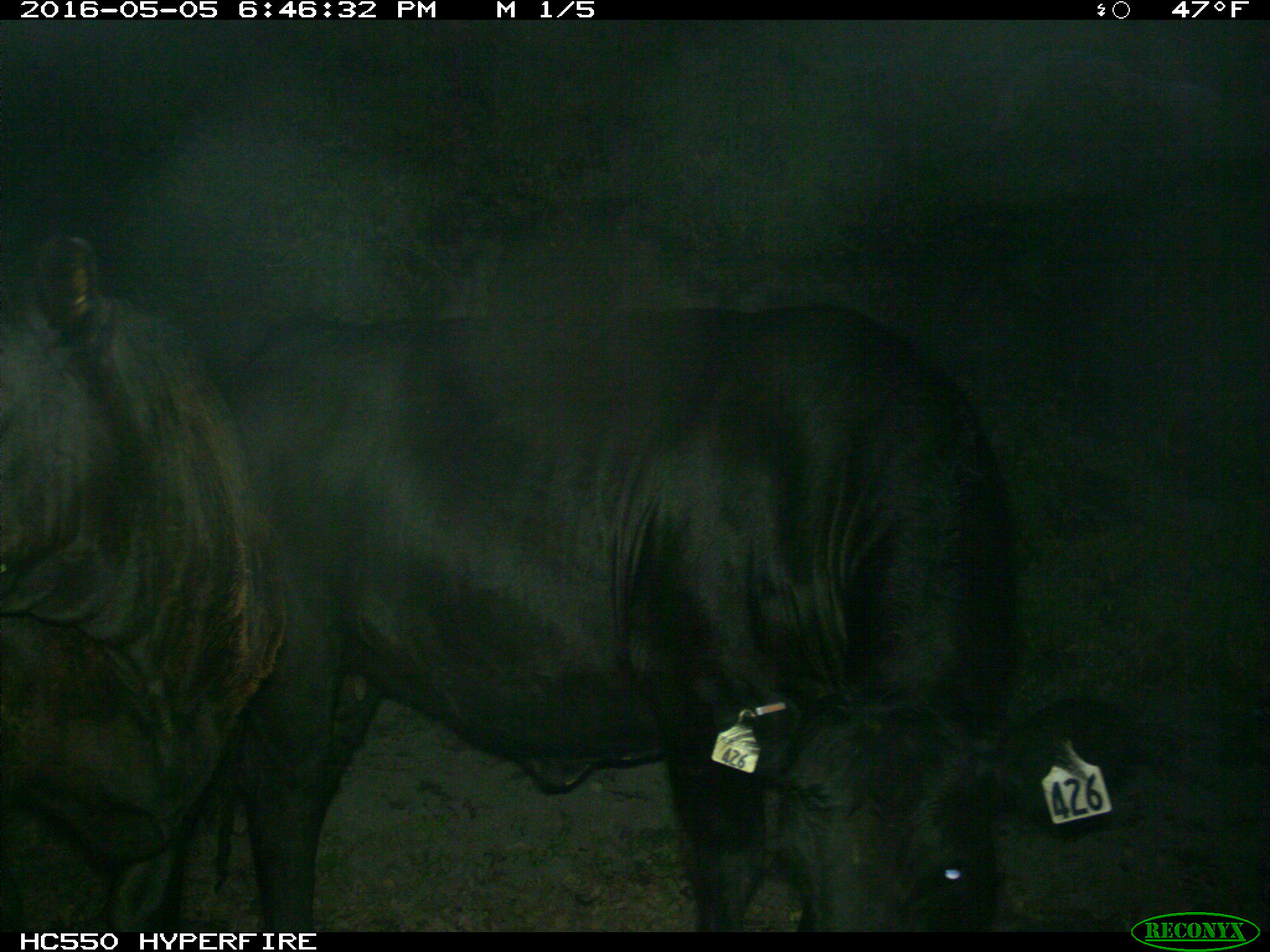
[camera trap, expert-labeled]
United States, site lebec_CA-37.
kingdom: Animalia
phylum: Chordata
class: Mammalia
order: Artiodactyla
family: Bovidae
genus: Bos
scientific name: Bos taurus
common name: domestic cow